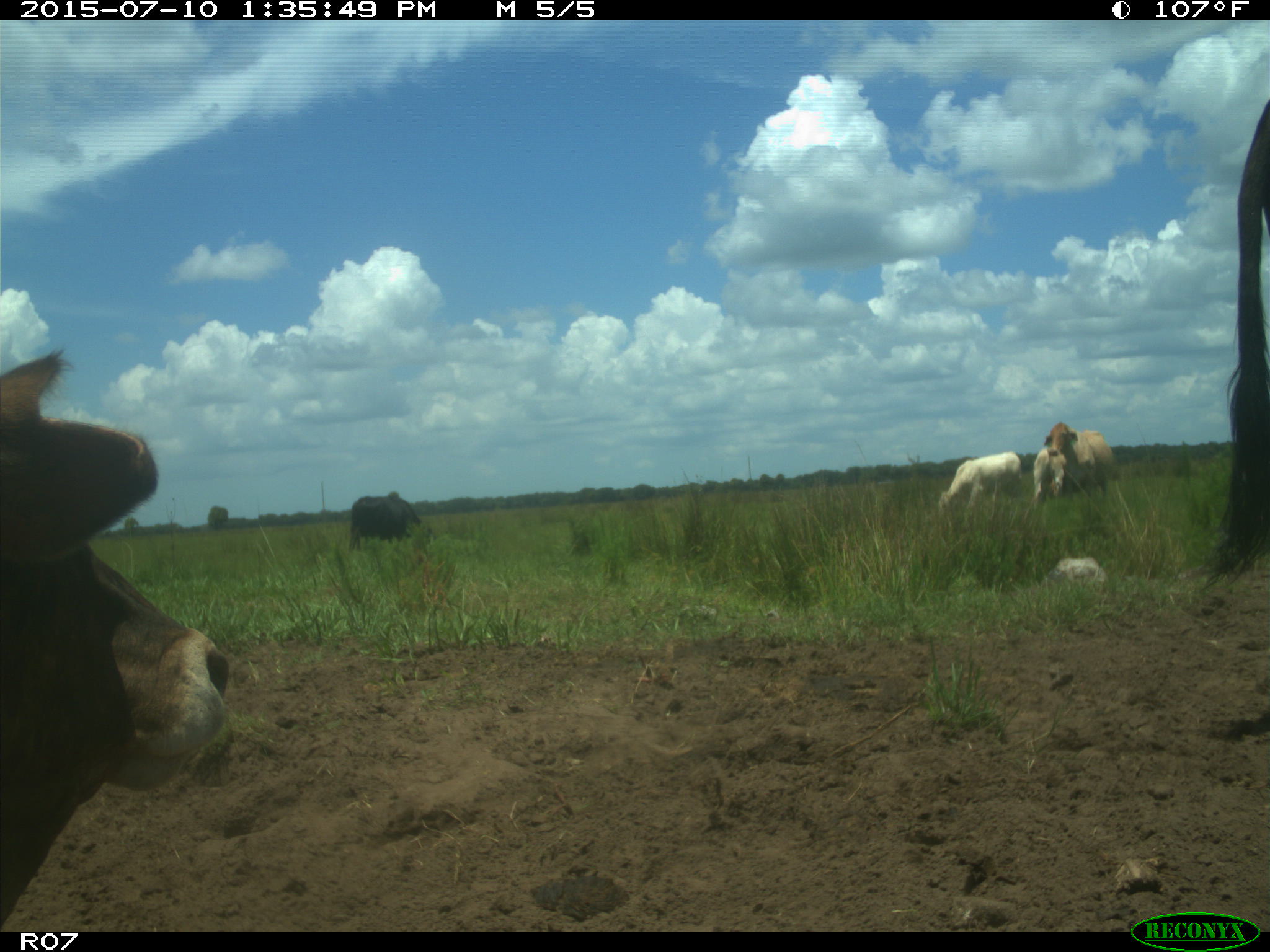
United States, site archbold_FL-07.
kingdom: Animalia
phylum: Chordata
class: Mammalia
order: Artiodactyla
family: Bovidae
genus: Bos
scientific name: Bos taurus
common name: domestic cow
Bos taurus (domestic cow).